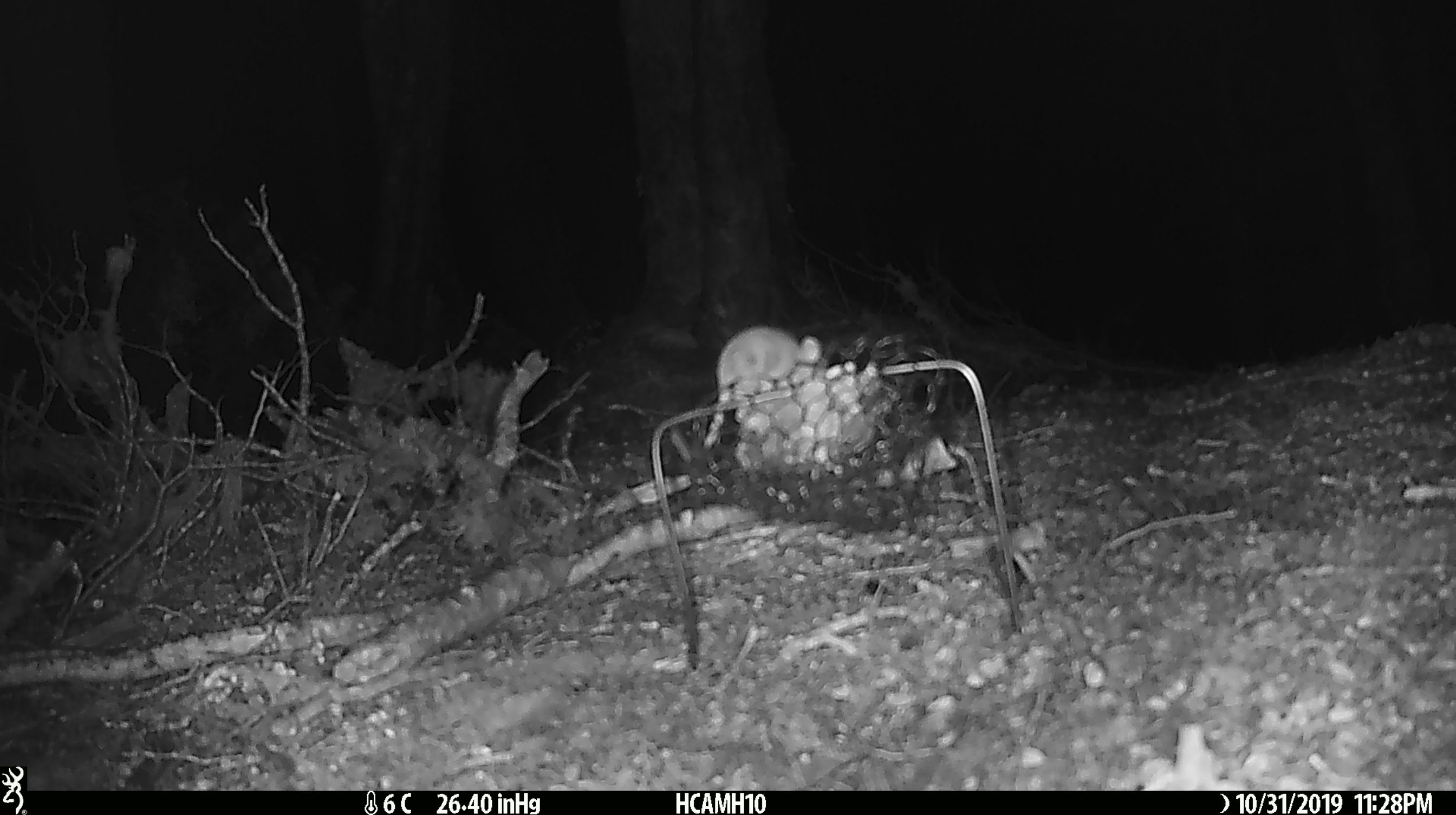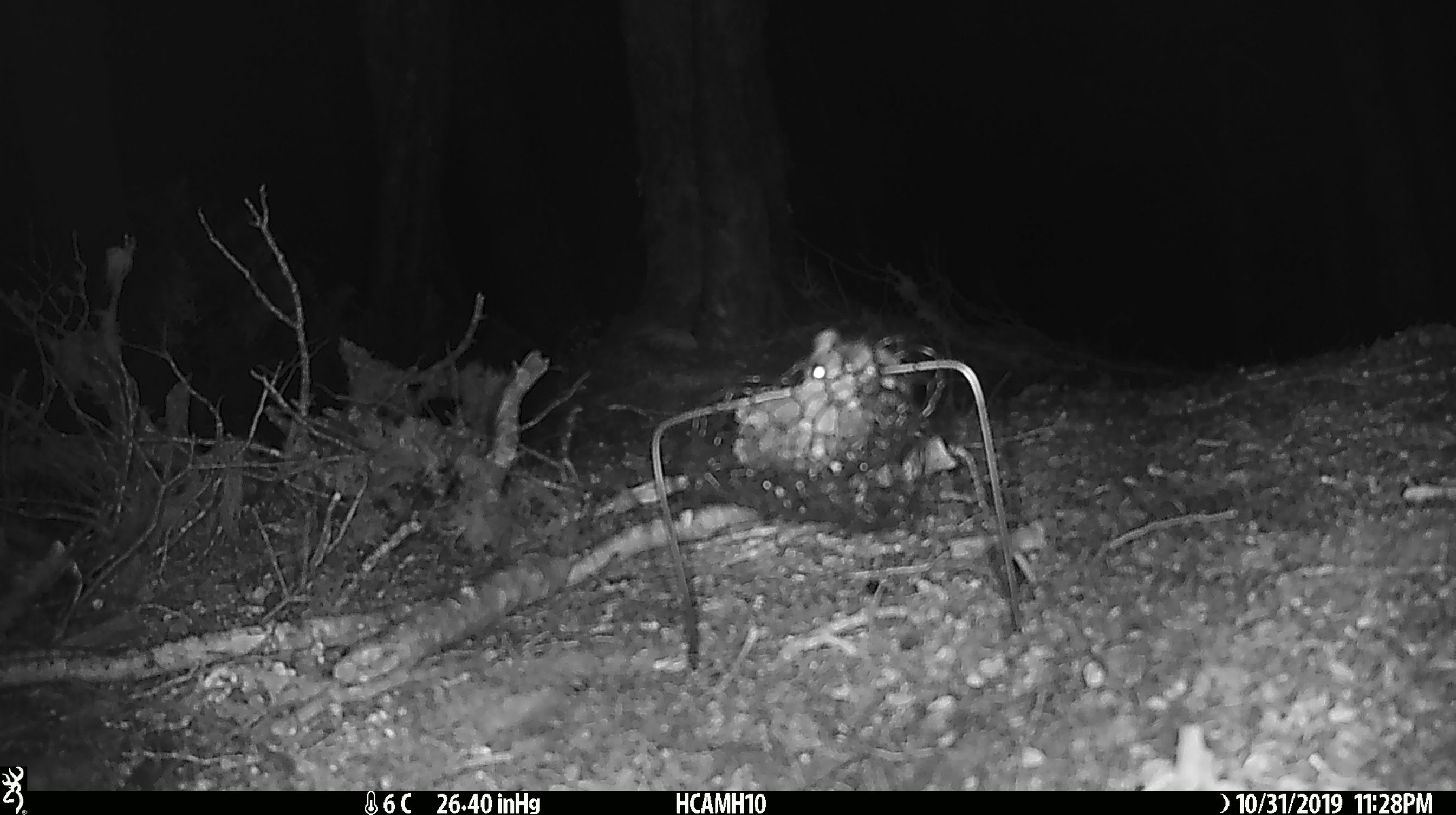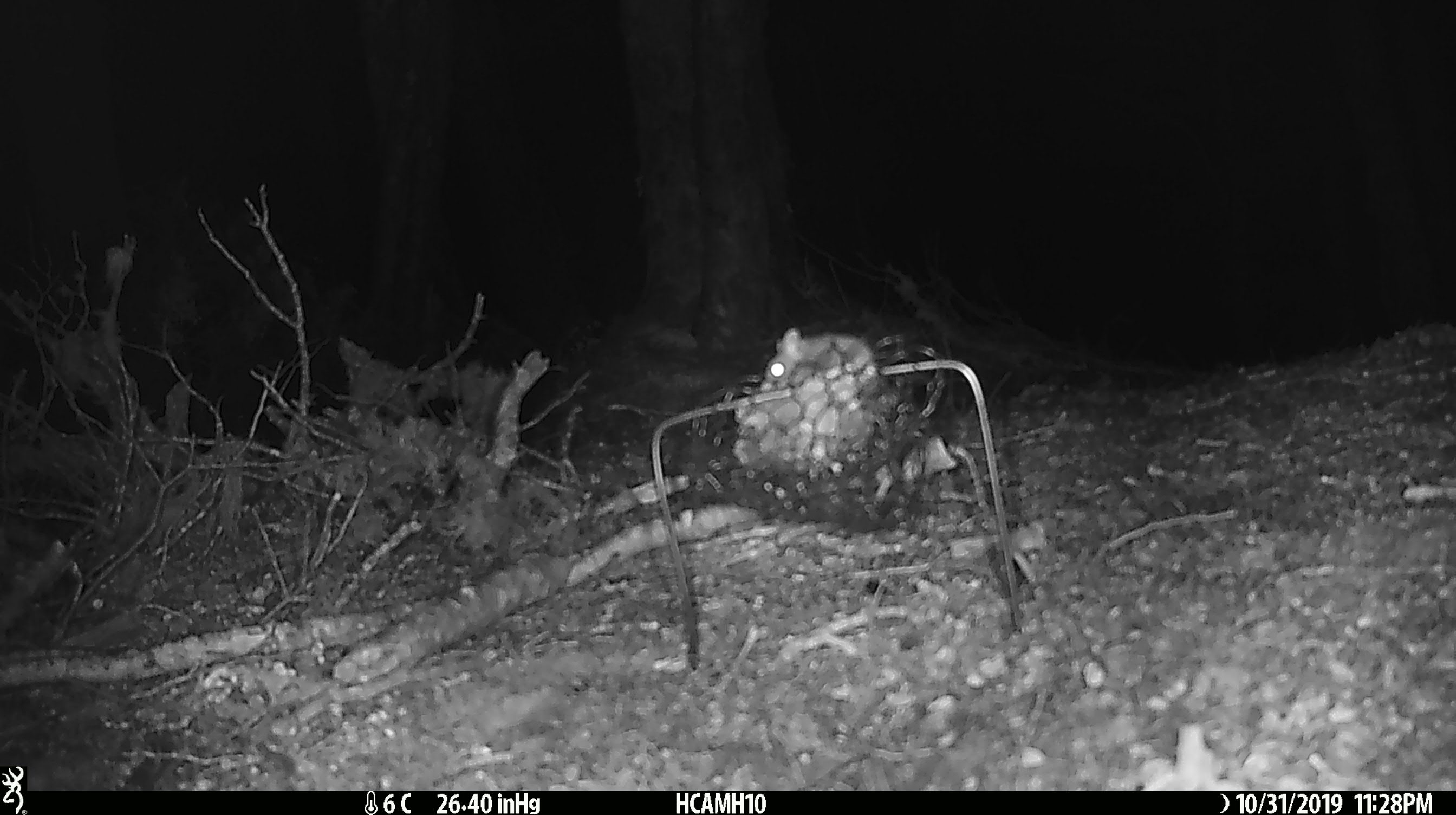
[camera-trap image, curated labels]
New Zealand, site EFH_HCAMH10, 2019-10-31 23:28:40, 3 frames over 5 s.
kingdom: Animalia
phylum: Chordata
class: Mammalia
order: Rodentia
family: Muridae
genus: Mus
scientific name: Mus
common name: mouse